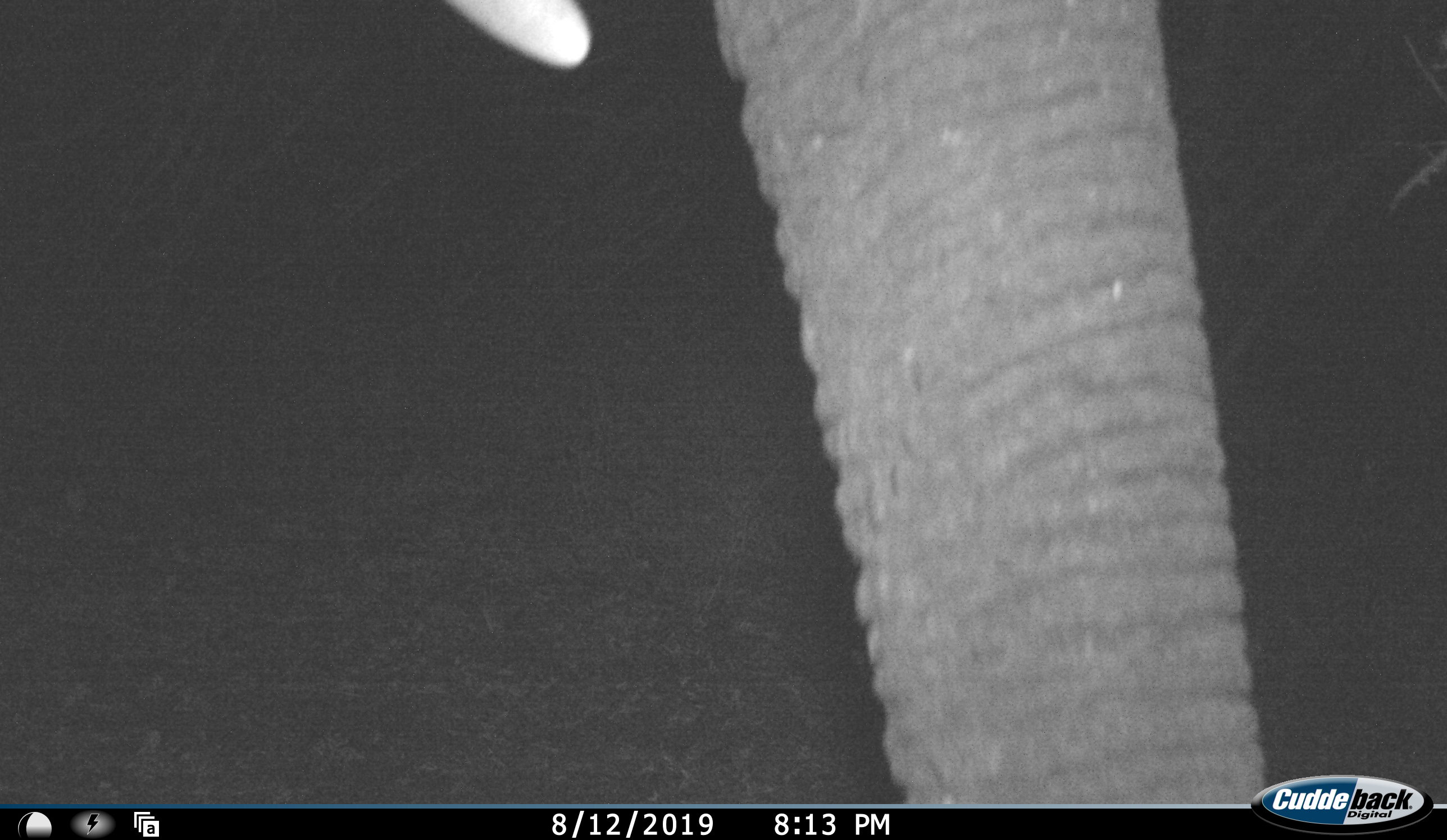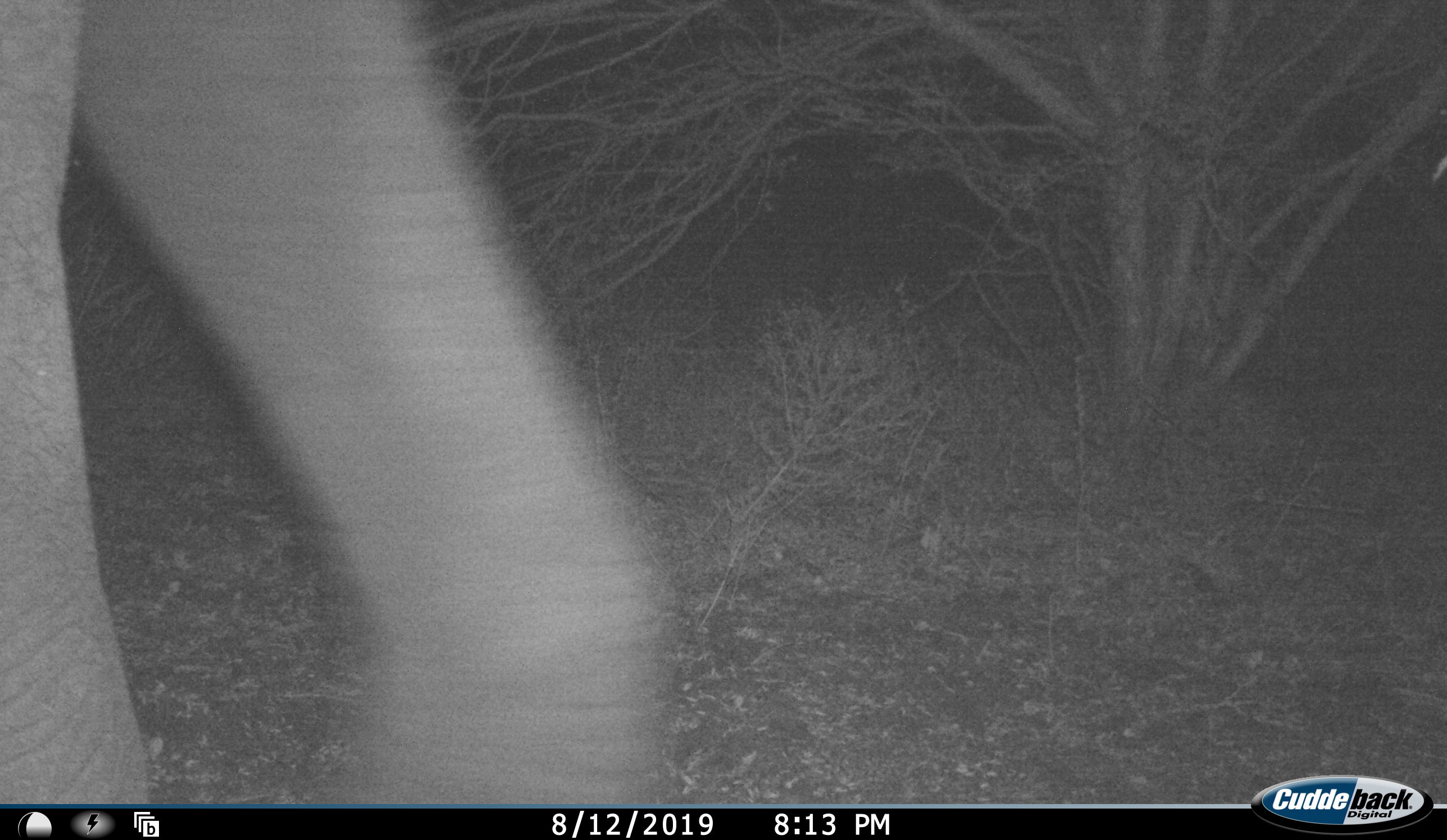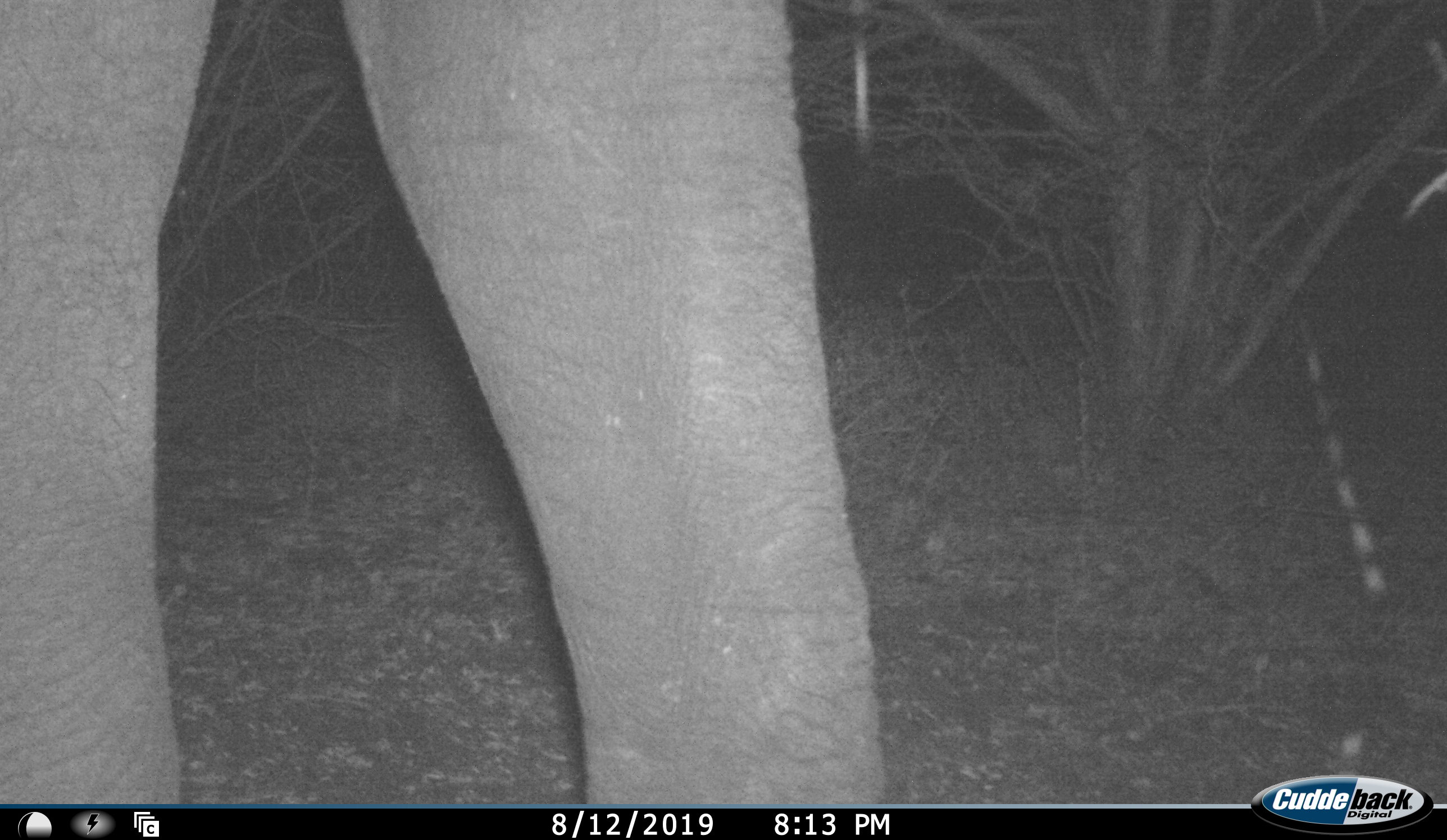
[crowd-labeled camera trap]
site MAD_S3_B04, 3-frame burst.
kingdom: Animalia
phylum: Chordata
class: Mammalia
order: Proboscidea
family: Elephantidae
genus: Loxodonta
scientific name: Loxodonta africana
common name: african bush elephant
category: elephant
Elephant (african bush elephant) (Loxodonta africana), count 1. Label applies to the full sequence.